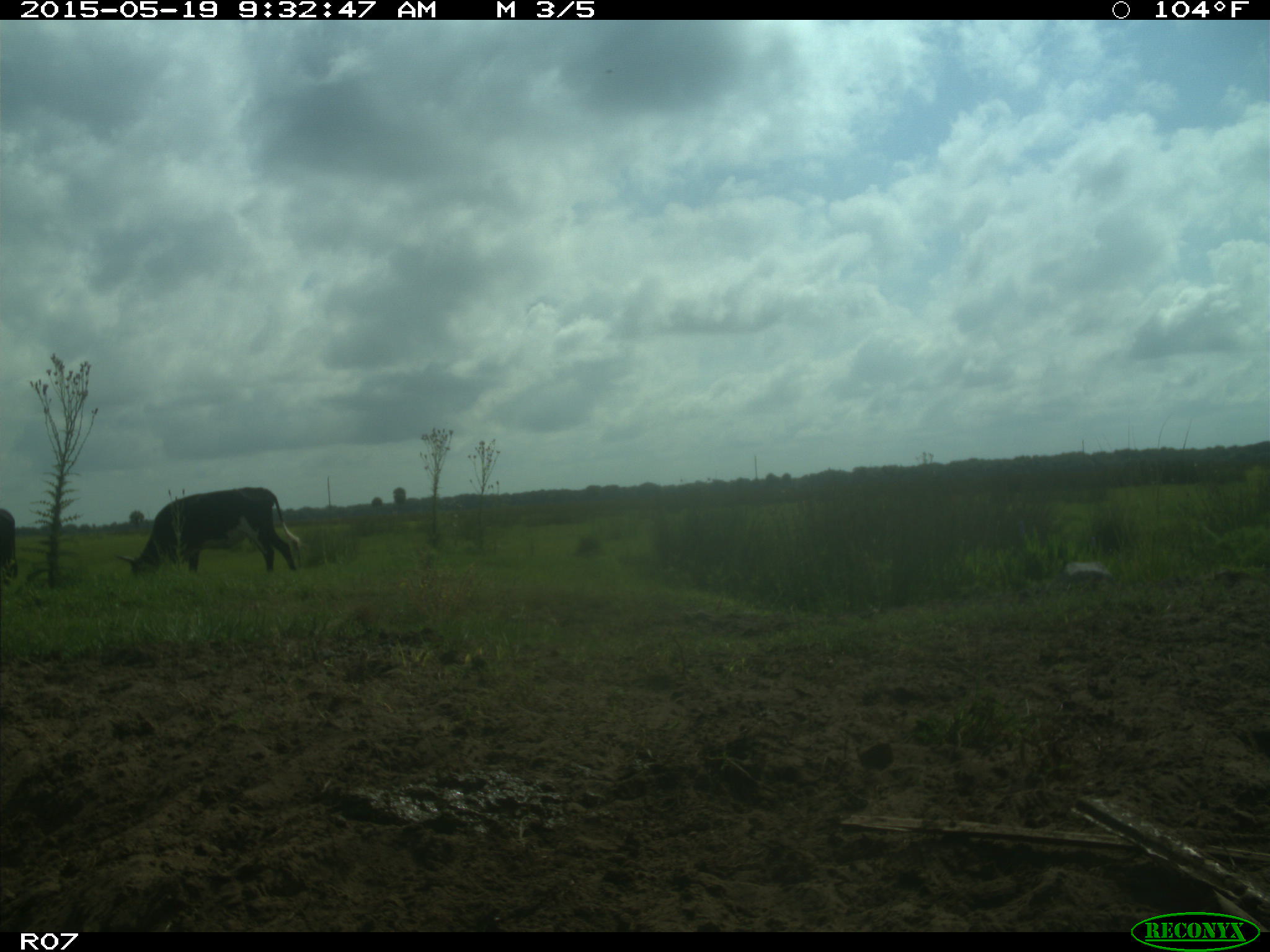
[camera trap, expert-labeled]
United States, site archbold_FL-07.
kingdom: Animalia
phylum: Chordata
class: Mammalia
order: Artiodactyla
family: Bovidae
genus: Bos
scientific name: Bos taurus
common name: domestic cow